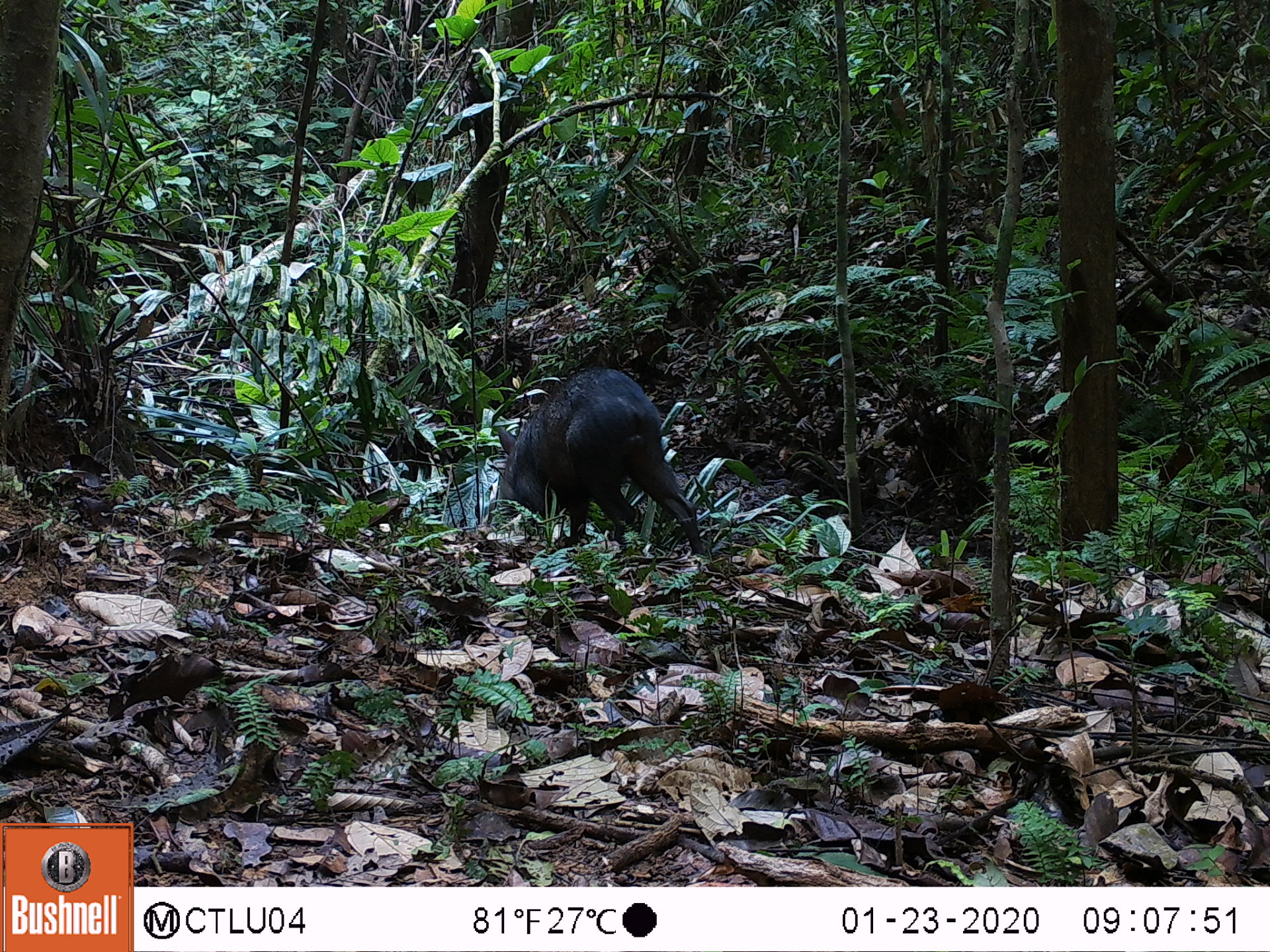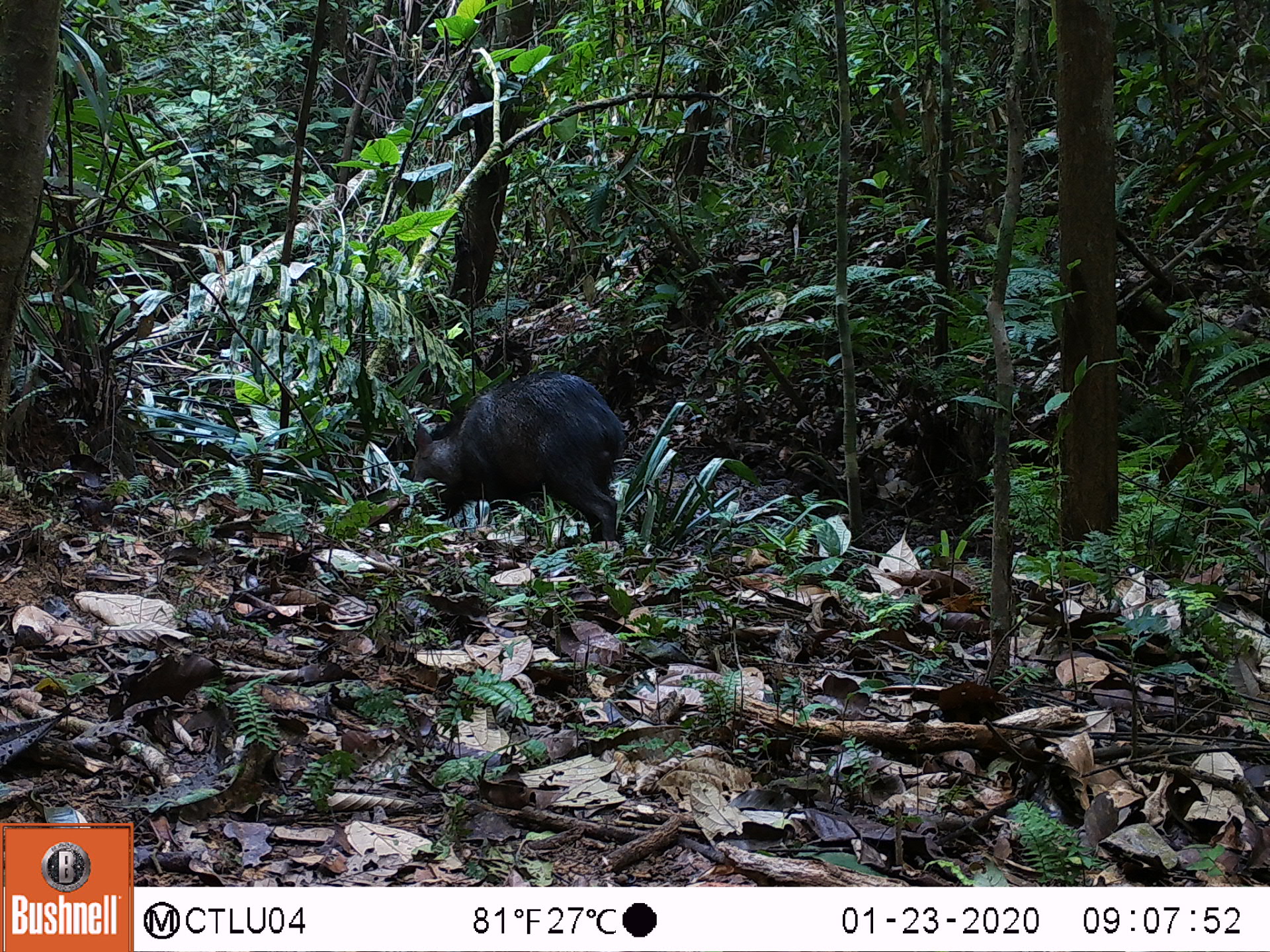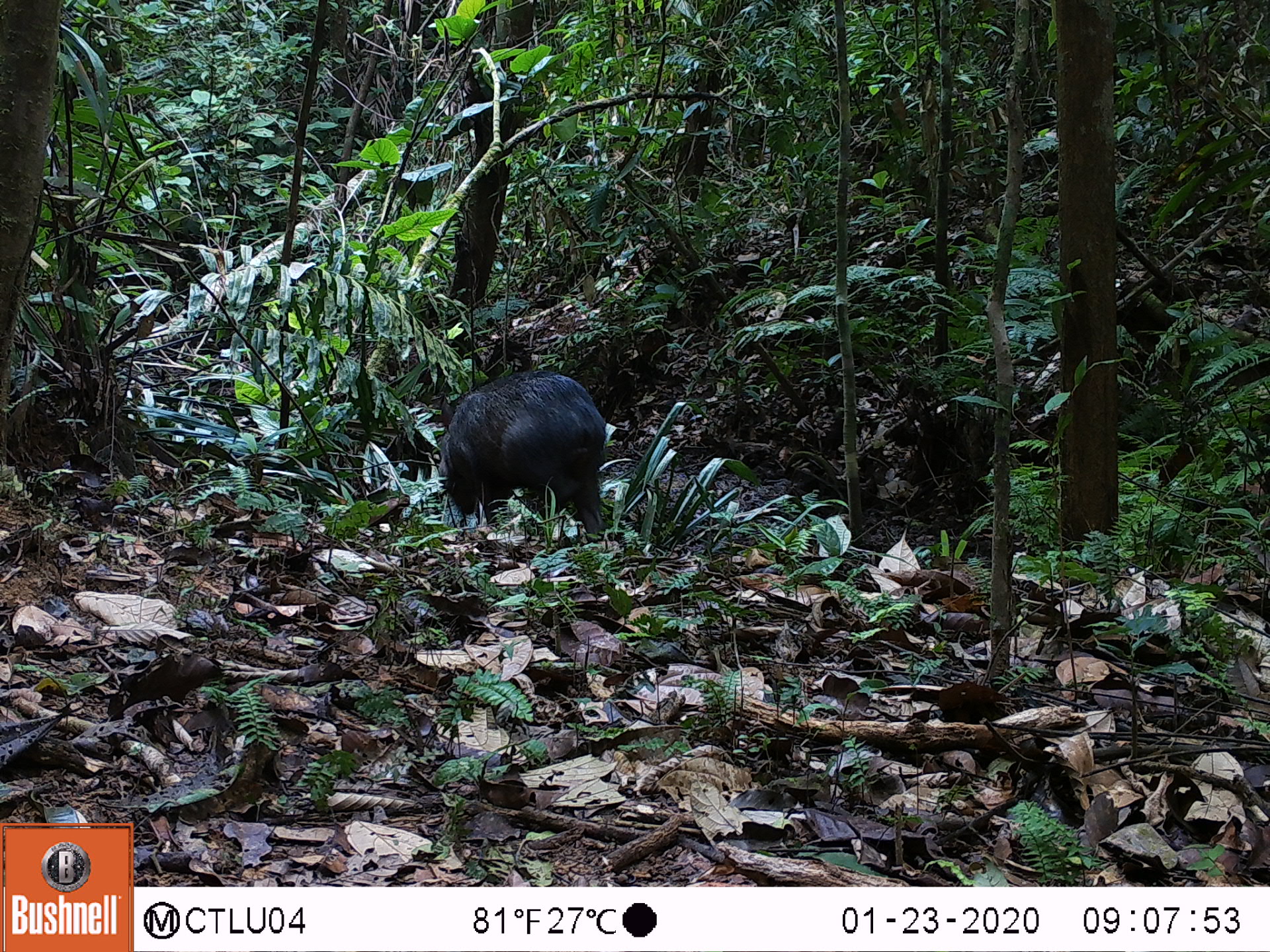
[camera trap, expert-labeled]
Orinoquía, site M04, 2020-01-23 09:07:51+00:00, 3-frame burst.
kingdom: Animalia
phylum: Chordata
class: Mammalia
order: Artiodactyla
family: Tayassuidae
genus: Pecari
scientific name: Pecari tajacu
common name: collared peccary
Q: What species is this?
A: Collared peccary (Pecari tajacu).